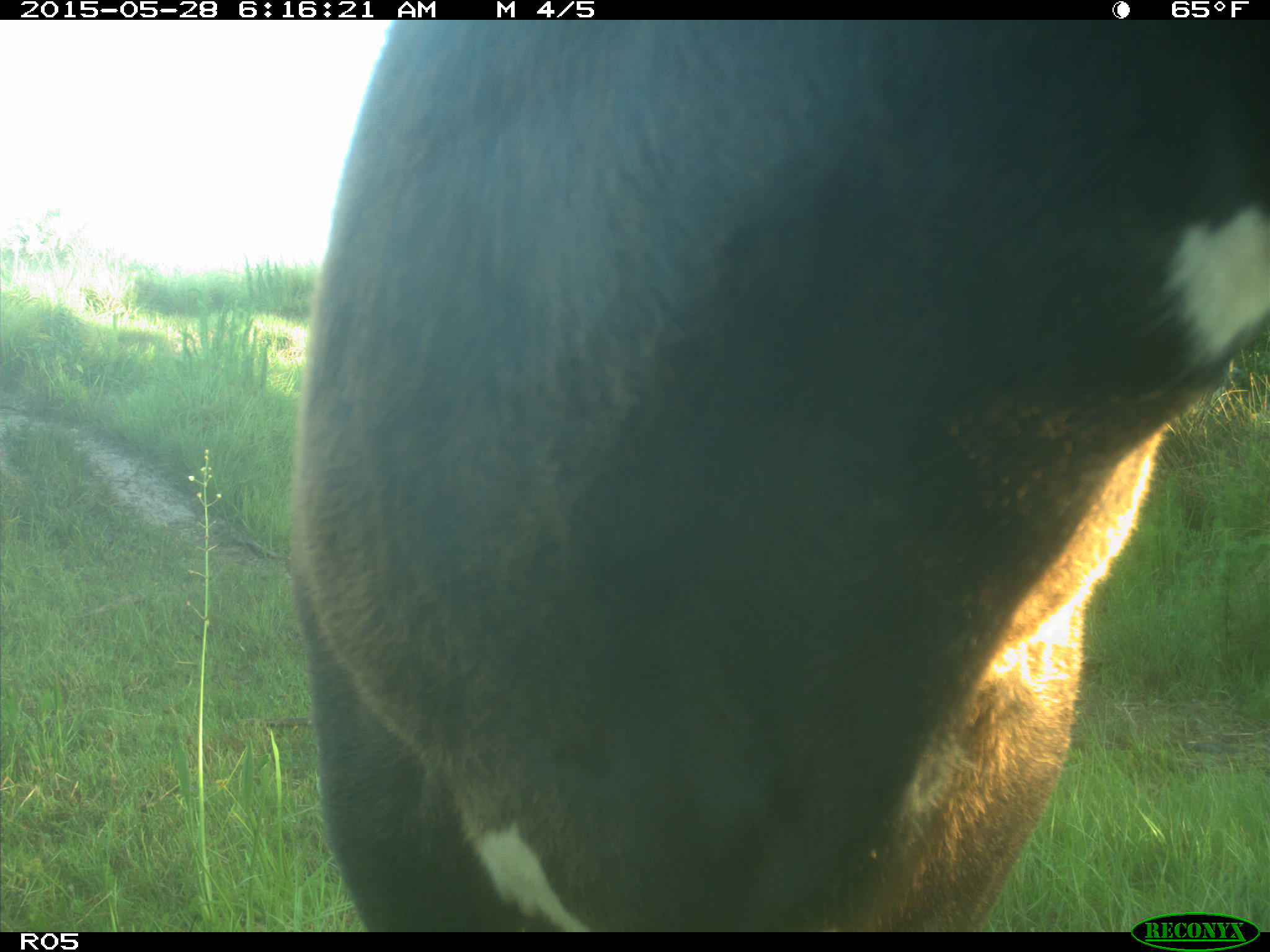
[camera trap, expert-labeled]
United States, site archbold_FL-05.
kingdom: Animalia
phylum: Chordata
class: Mammalia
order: Artiodactyla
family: Bovidae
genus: Bos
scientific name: Bos taurus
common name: domestic cow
Bos taurus (domestic cow).